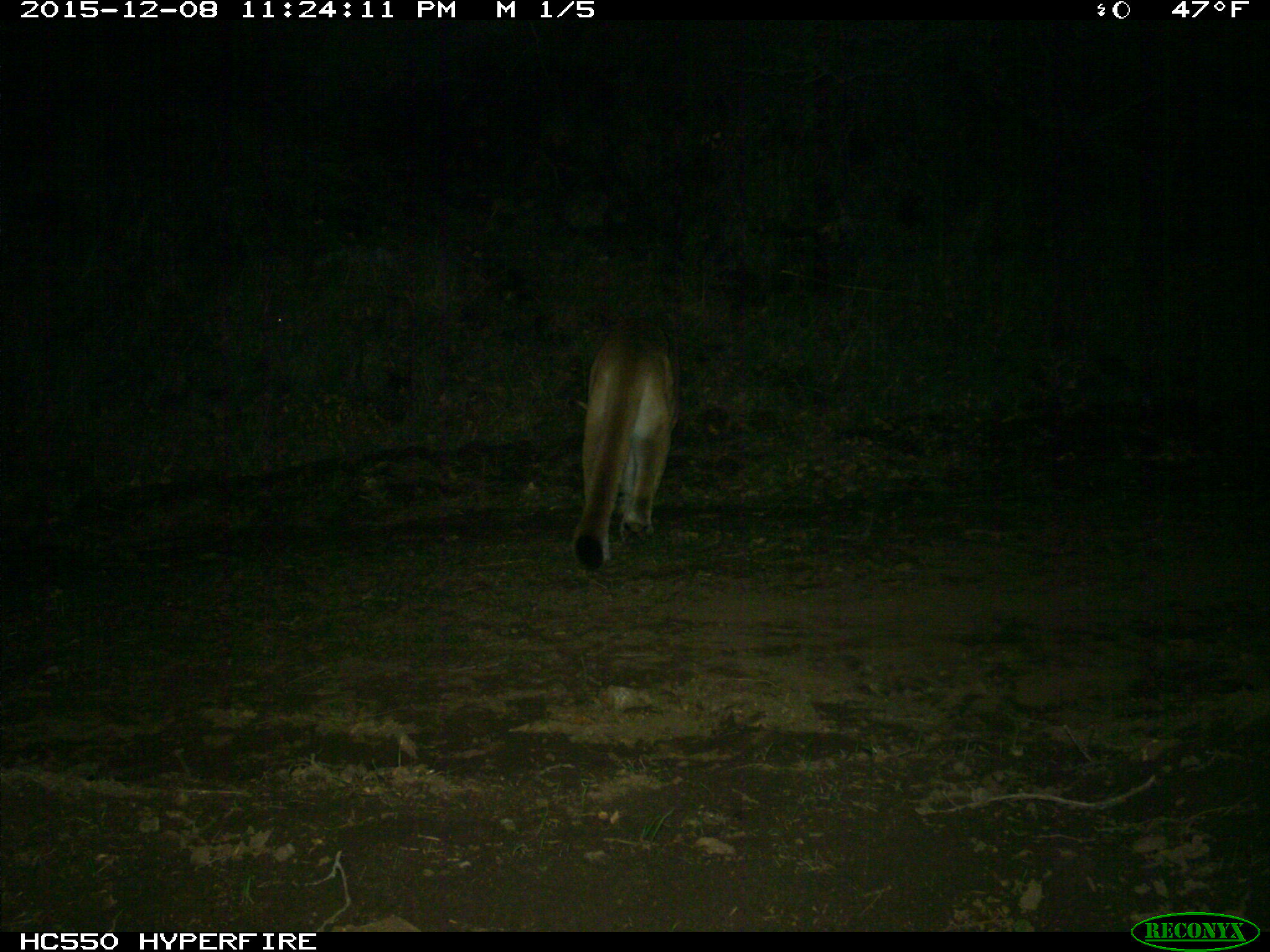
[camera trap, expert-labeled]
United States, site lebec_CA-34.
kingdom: Animalia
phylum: Chordata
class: Mammalia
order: Carnivora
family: Felidae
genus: Puma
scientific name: Puma concolor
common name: mountain lion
Puma concolor (mountain lion).